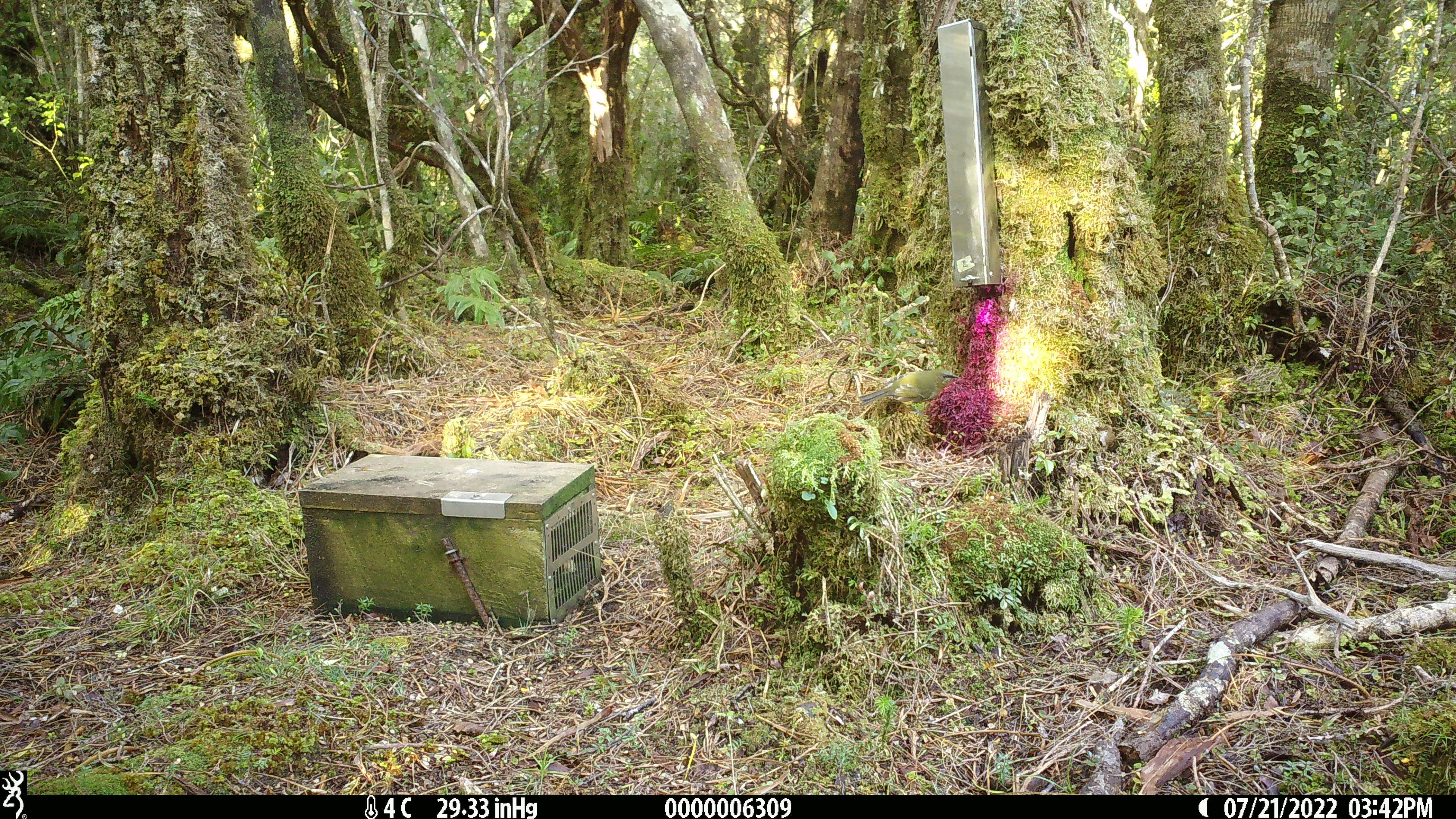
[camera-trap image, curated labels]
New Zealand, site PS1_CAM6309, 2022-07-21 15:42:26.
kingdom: Animalia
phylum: Chordata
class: Aves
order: Passeriformes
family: Meliphagidae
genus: Anthornis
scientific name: Anthornis melanura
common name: new zealand bellbird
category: bellbird